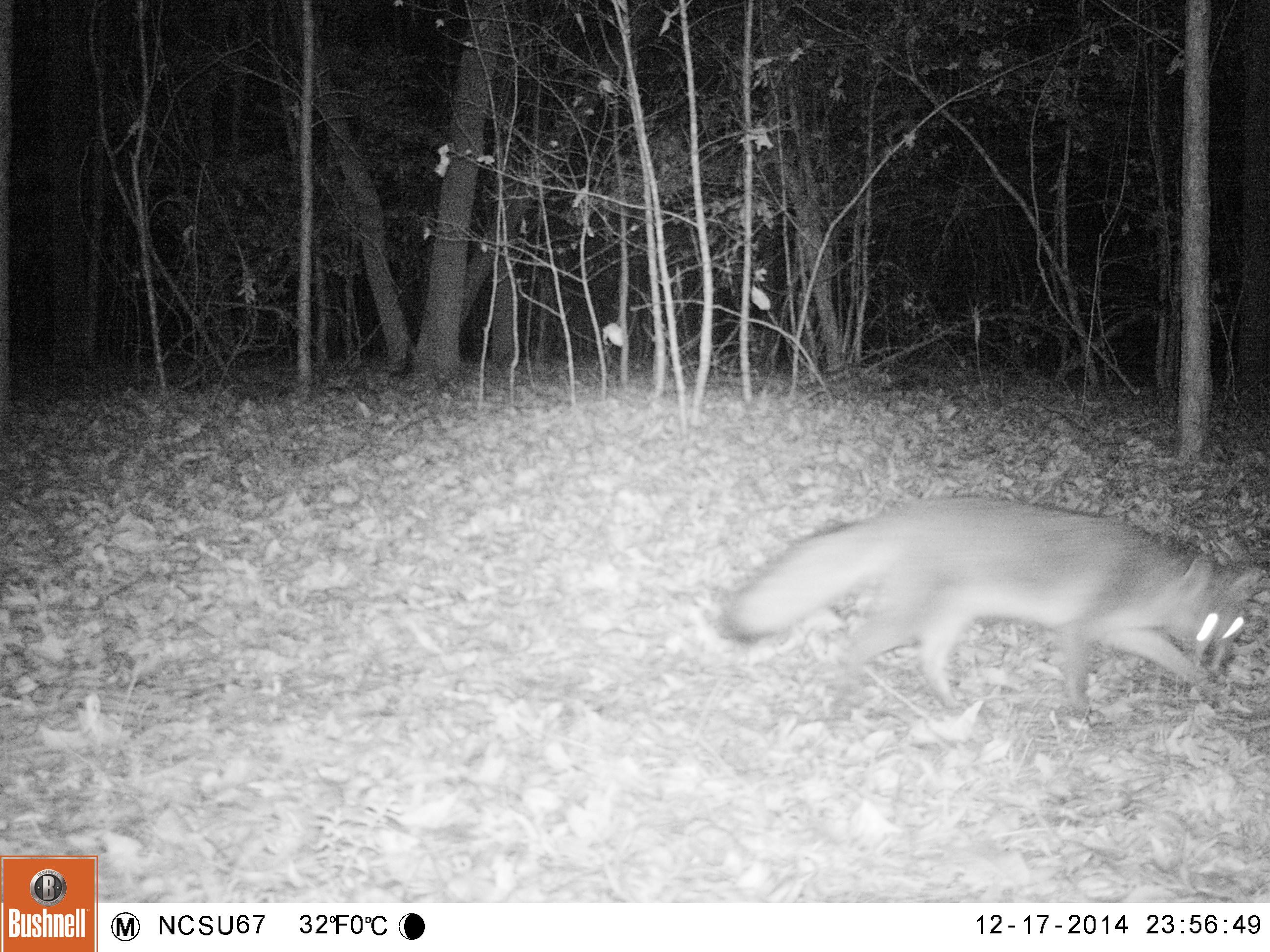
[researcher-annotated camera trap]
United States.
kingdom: Animalia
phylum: Chordata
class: Mammalia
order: Carnivora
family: Canidae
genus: Urocyon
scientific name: Urocyon cinereoargenteus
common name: gray fox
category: Grey Fox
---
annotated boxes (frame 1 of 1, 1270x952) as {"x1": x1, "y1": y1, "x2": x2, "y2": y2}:
Grey Fox: {"x1": 715, "y1": 488, "x2": 1266, "y2": 712}